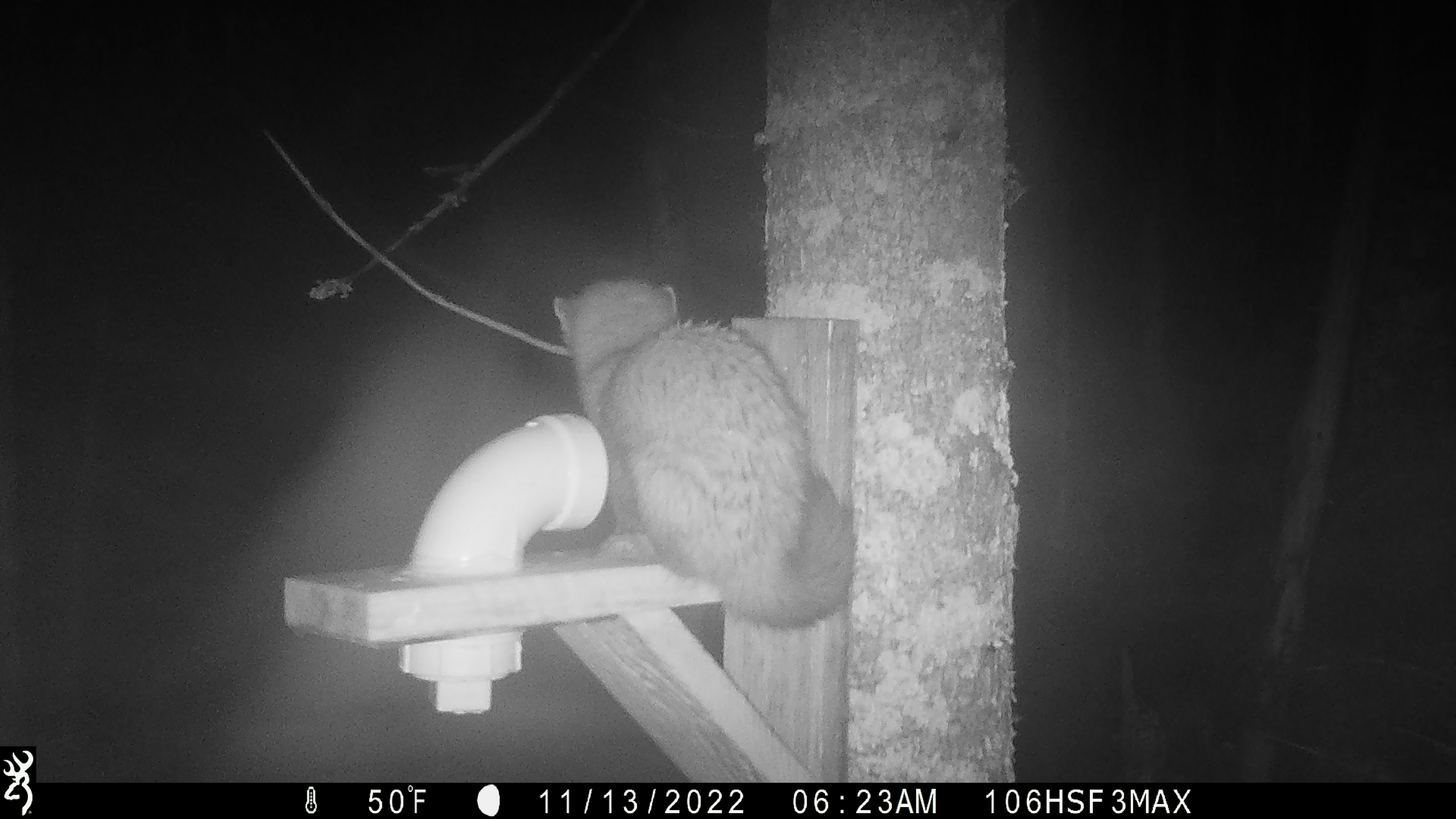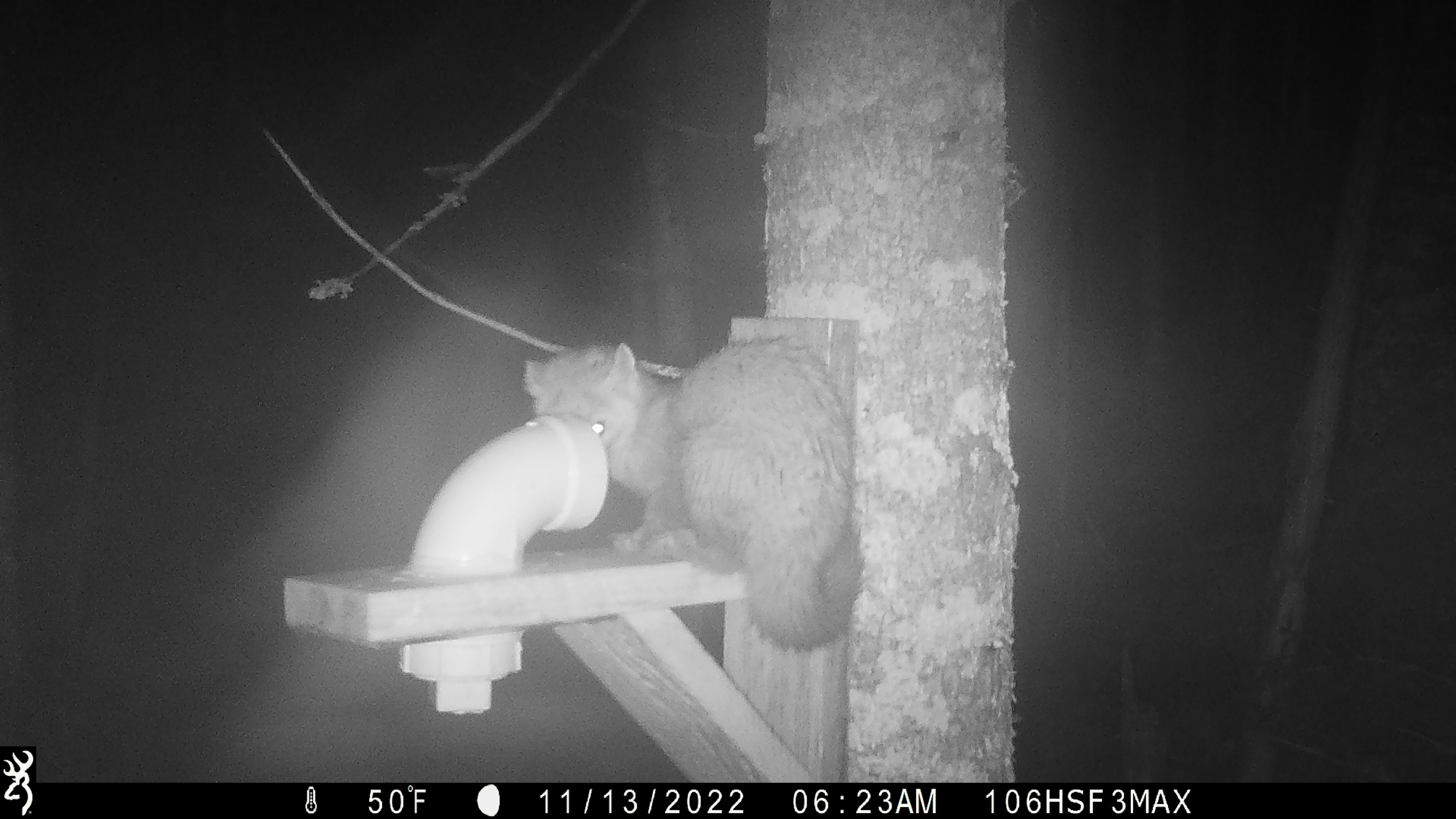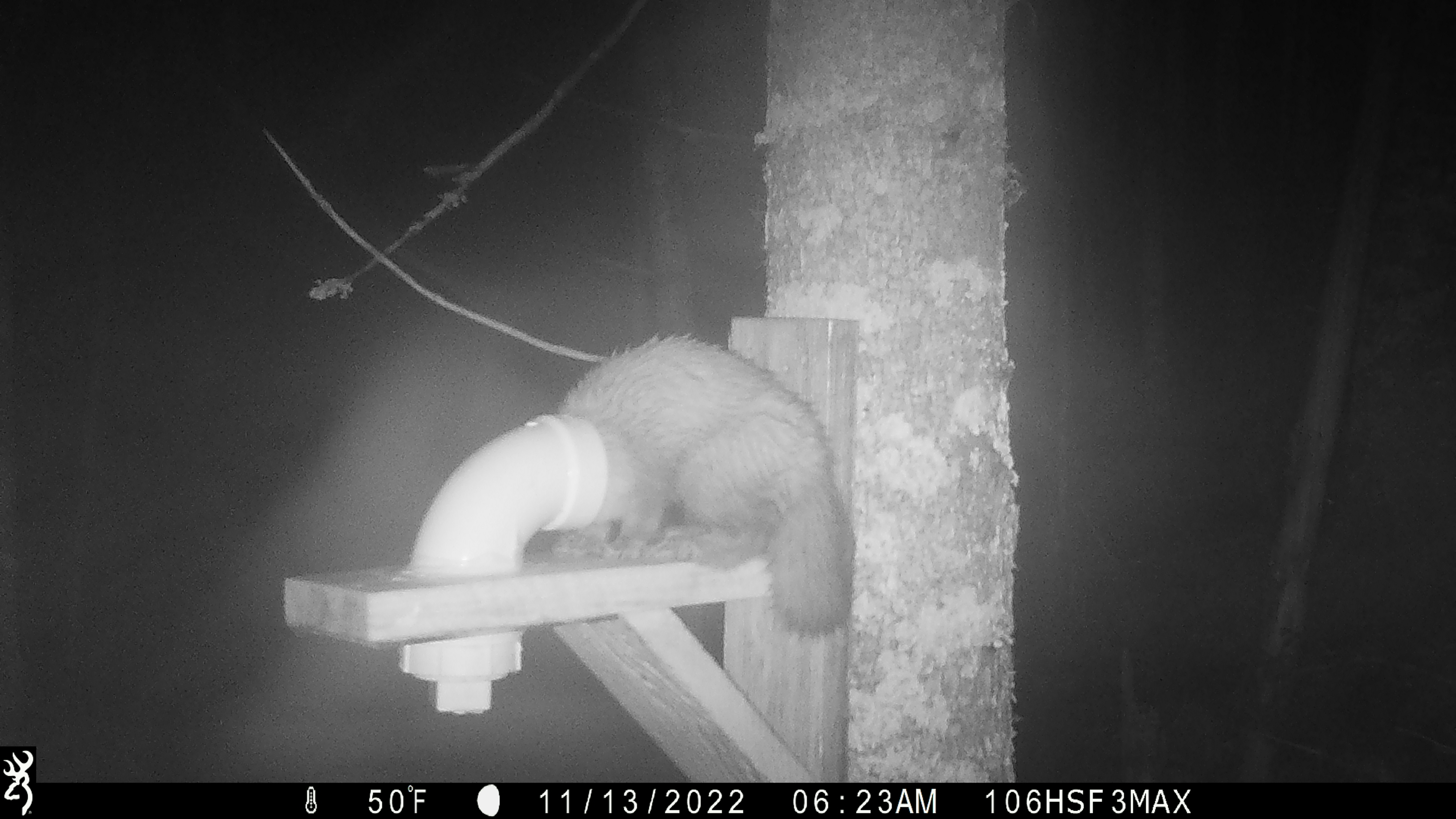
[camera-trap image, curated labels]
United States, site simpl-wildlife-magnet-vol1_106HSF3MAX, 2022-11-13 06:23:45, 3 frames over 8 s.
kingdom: Animalia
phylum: Chordata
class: Mammalia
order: Carnivora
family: Mustelidae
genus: Martes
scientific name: Martes americana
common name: american marten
American marten (Martes americana).